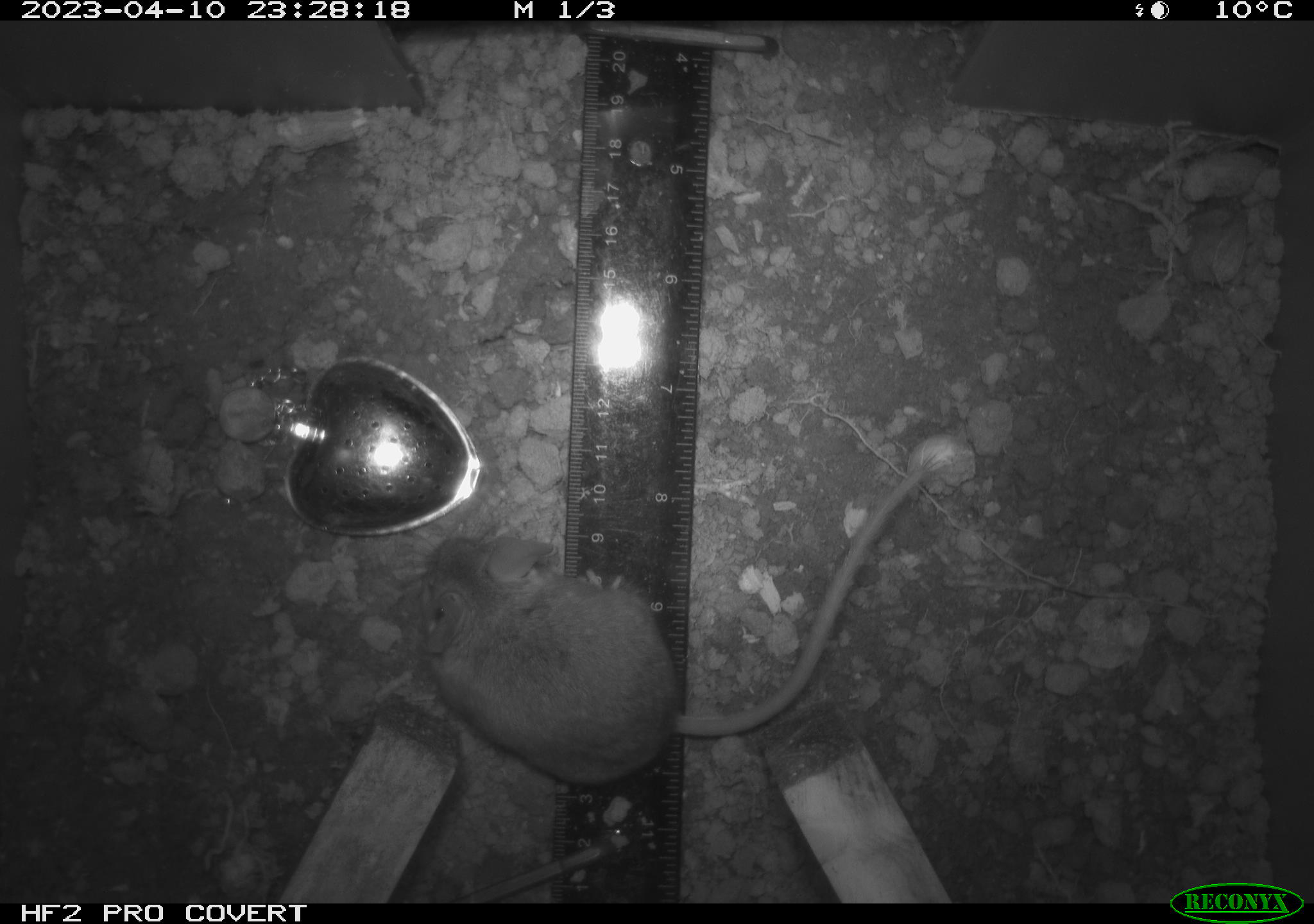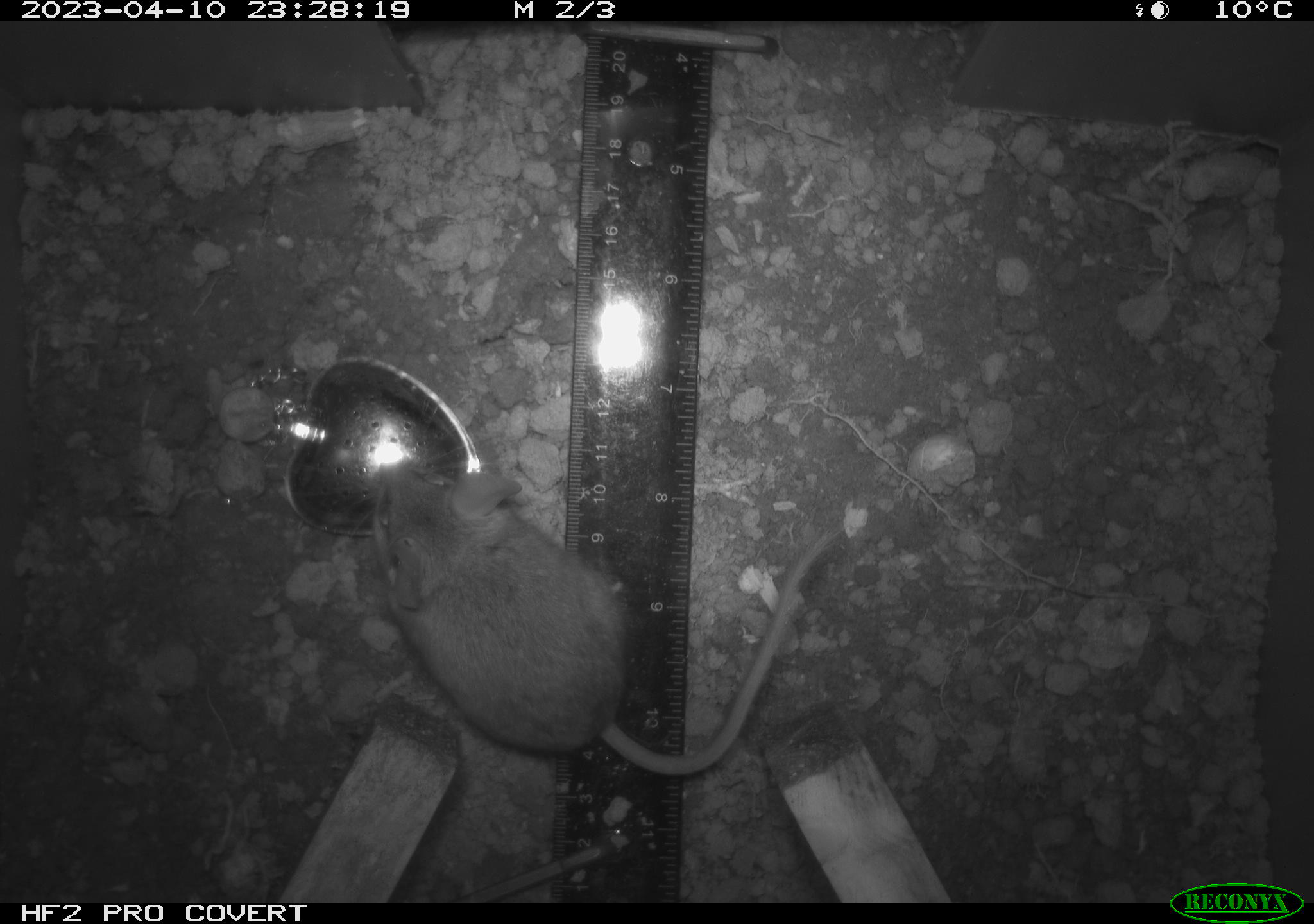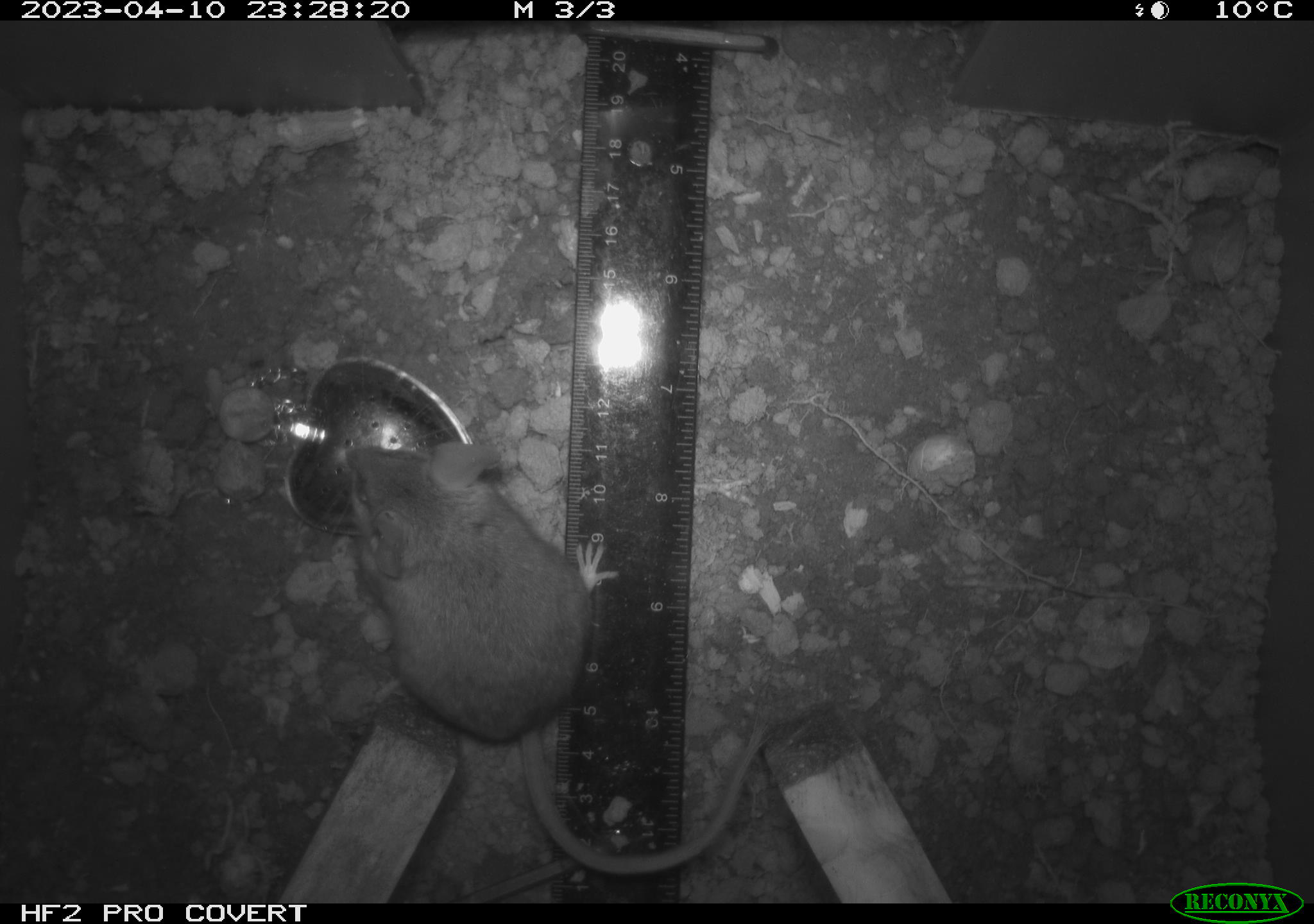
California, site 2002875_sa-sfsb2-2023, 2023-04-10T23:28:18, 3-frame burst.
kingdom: Animalia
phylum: Chordata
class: Mammalia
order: Rodentia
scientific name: Rodentia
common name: mouse species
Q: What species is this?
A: Mouse species (Rodentia).